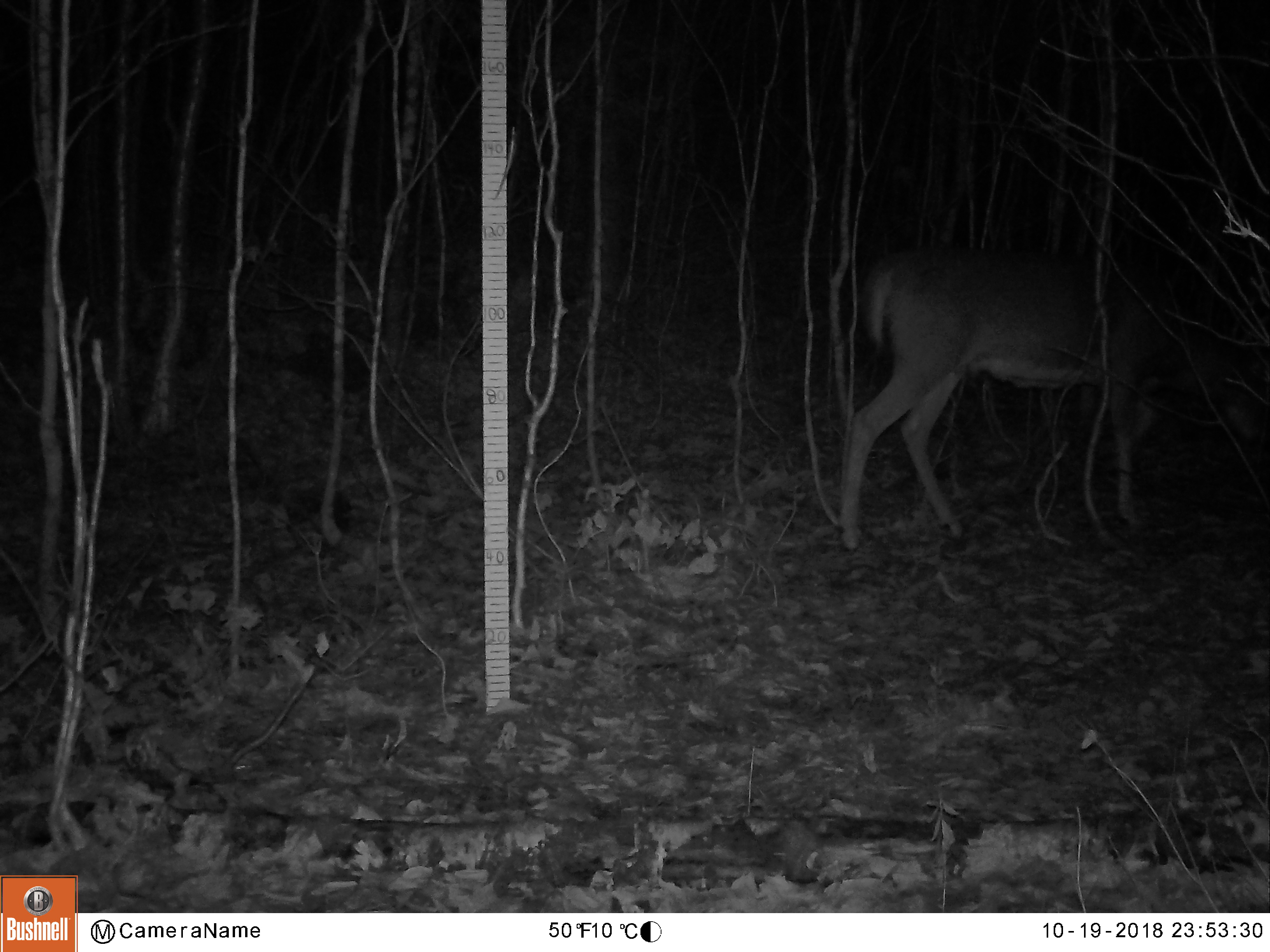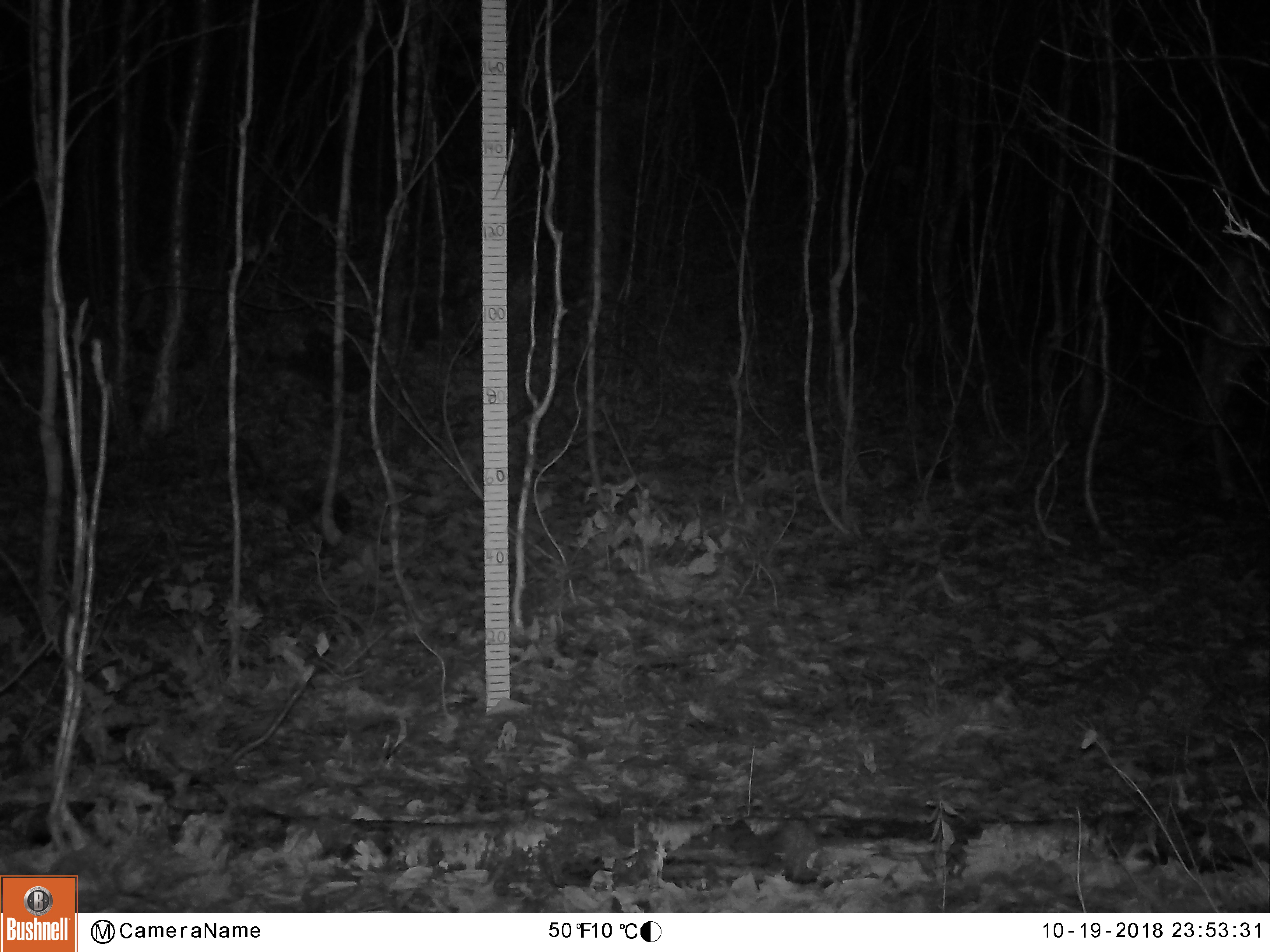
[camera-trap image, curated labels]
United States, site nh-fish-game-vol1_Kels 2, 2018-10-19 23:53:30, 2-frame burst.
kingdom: Animalia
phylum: Chordata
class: Mammalia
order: Artiodactyla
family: Cervidae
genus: Odocoileus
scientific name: Odocoileus virginianus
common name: white-tailed deer